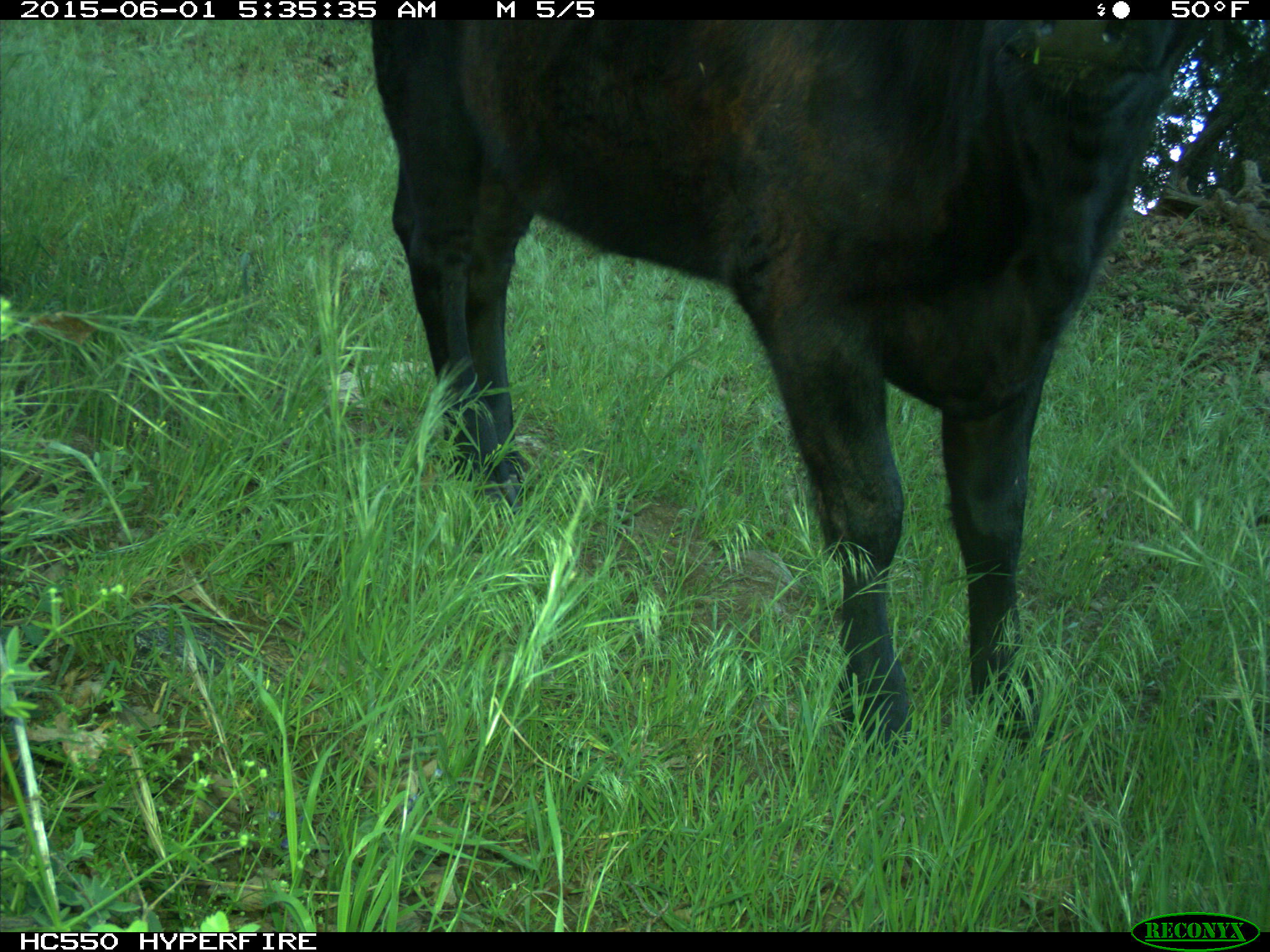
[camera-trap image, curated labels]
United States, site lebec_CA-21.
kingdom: Animalia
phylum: Chordata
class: Mammalia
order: Artiodactyla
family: Bovidae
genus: Bos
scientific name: Bos taurus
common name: domestic cow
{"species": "Bos taurus (domestic cow)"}